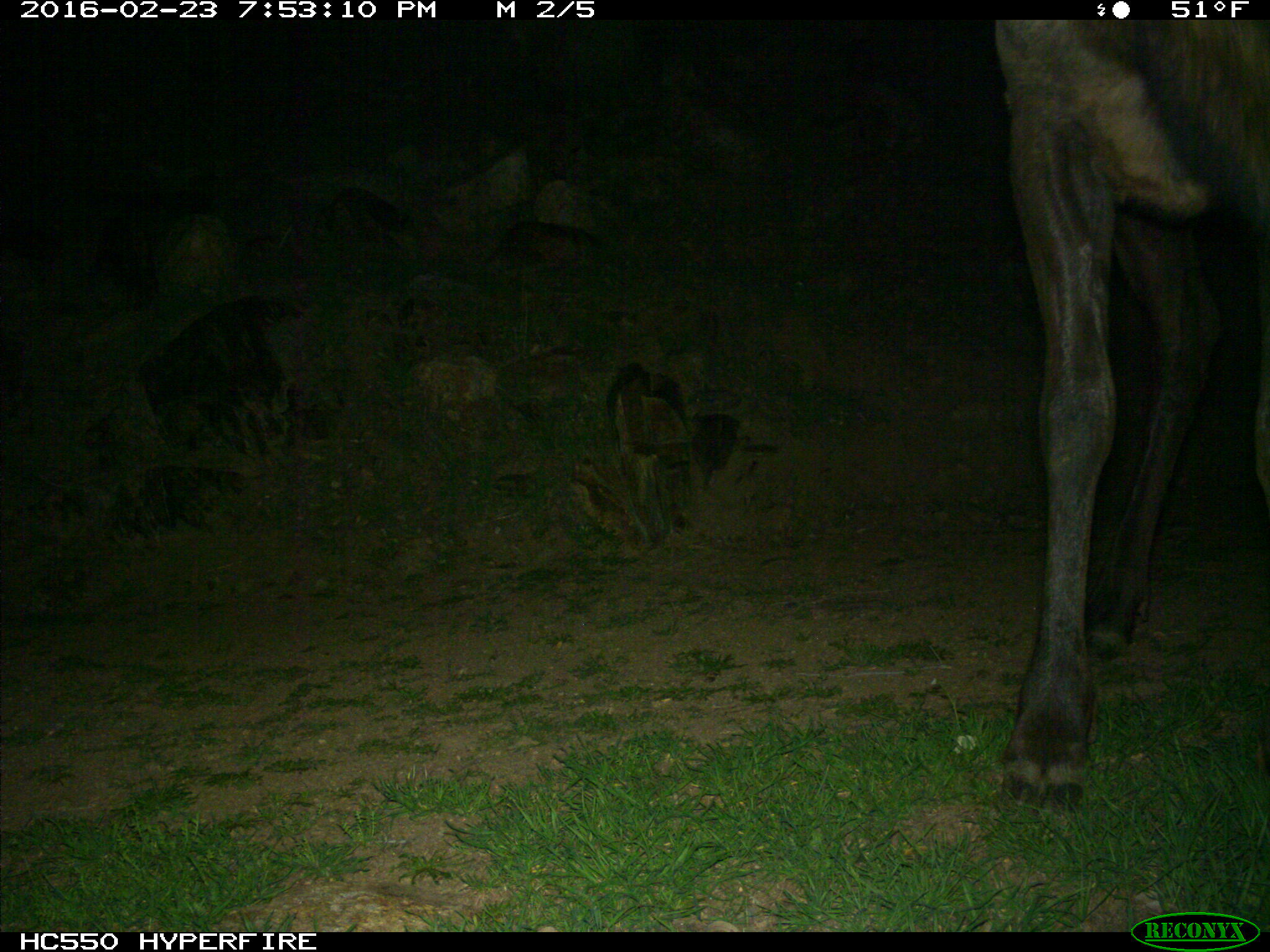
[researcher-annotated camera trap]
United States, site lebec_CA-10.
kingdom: Animalia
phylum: Chordata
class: Mammalia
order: Artiodactyla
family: Cervidae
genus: Cervus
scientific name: Cervus canadensis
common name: elk